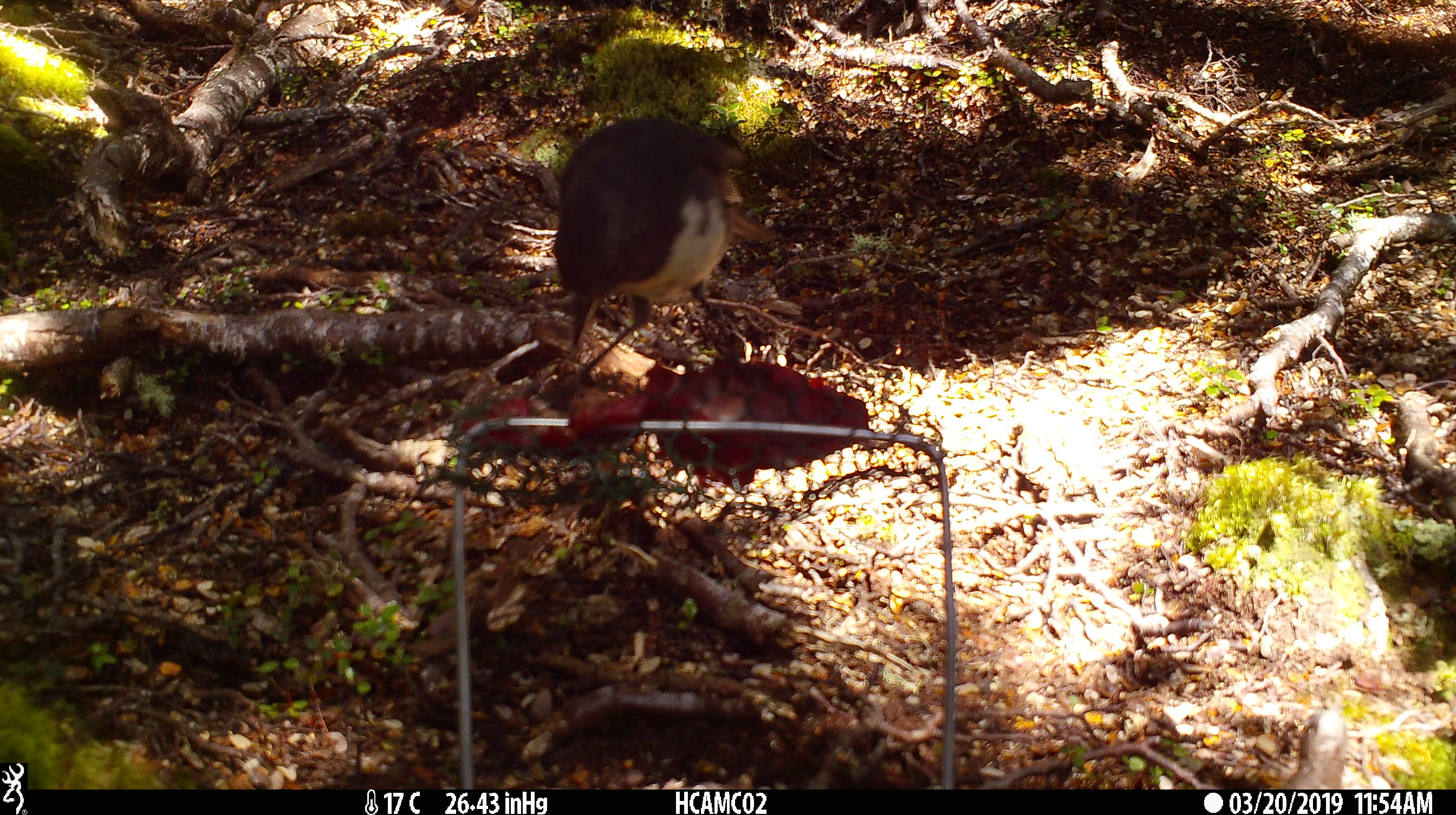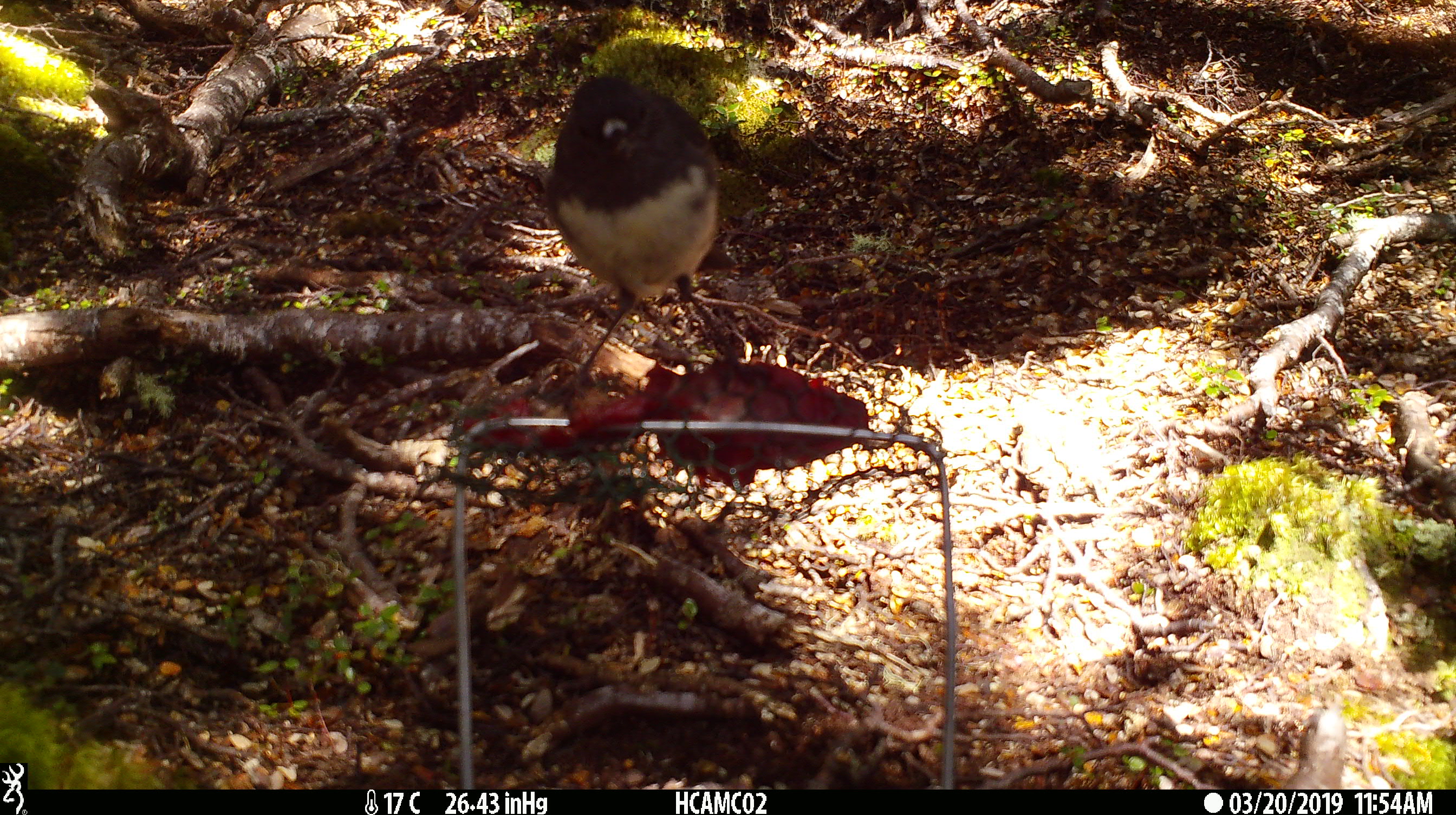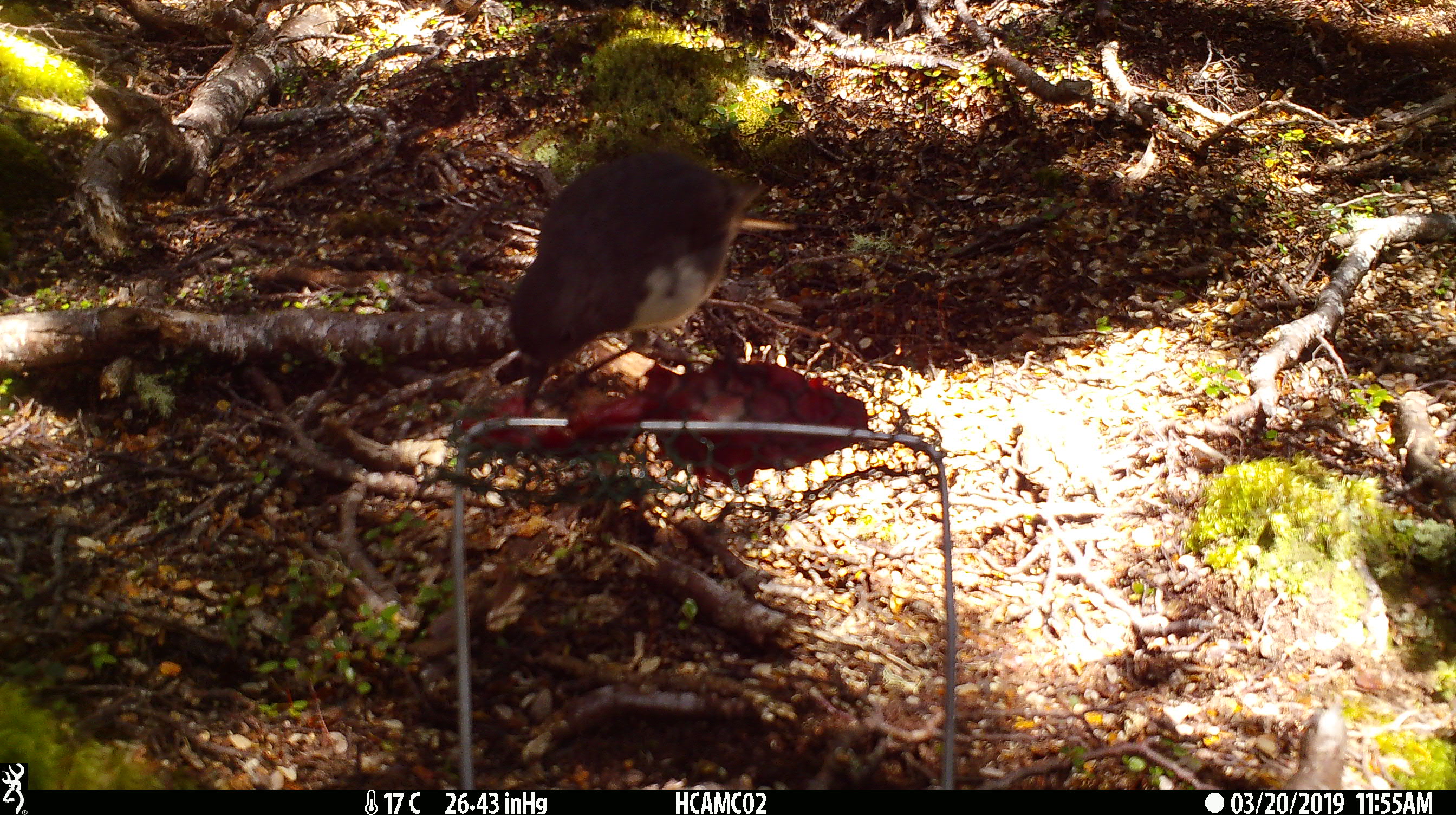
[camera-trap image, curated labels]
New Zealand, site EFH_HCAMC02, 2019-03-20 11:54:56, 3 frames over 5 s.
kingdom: Animalia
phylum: Chordata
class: Aves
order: Passeriformes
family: Petroicidae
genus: Petroica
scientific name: Petroica australis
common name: new zealand robin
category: robin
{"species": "robin (new zealand robin) (Petroica australis)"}